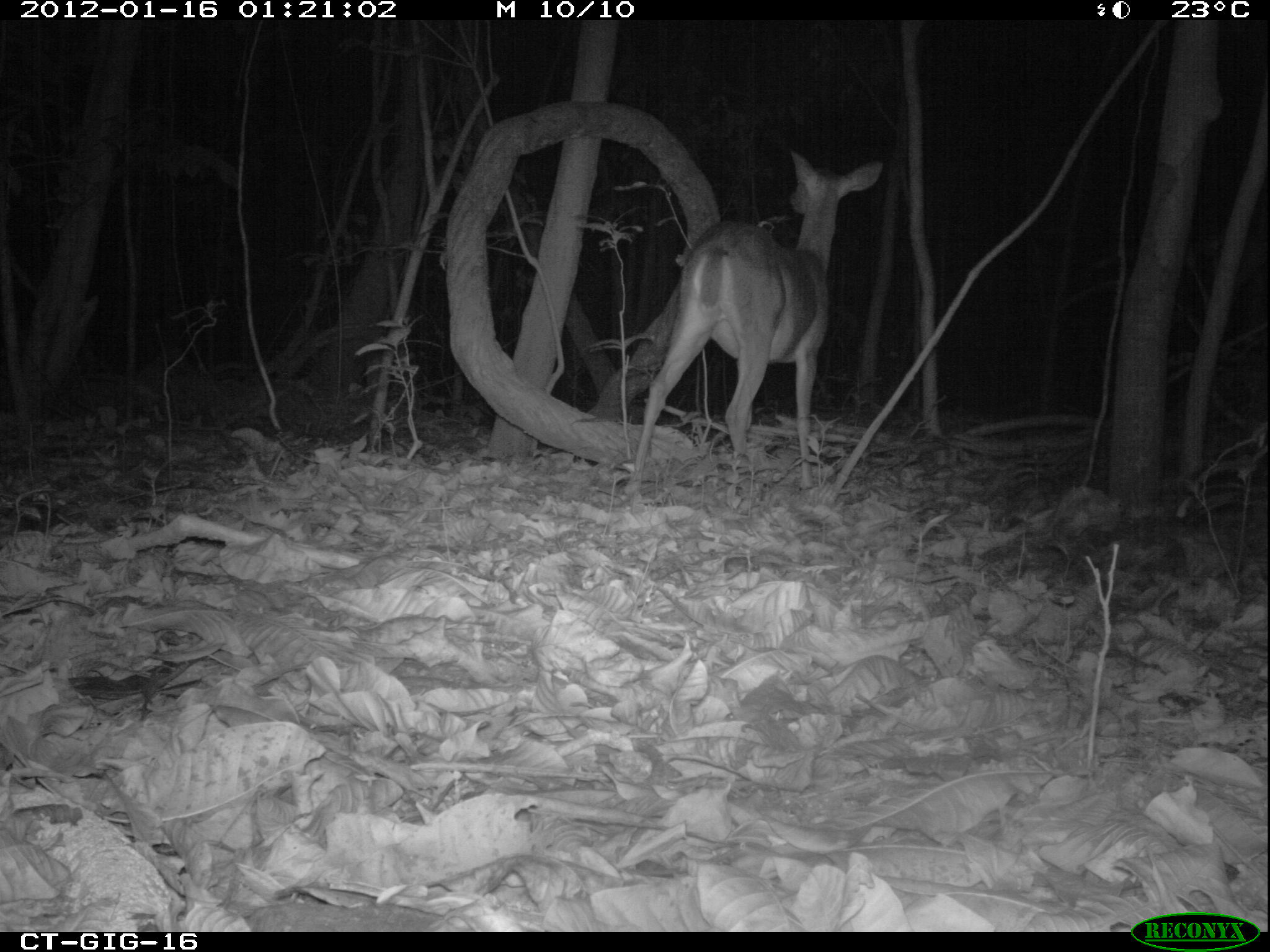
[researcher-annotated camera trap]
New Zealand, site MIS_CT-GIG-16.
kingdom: Animalia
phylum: Chordata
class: Mammalia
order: Artiodactyla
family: Cervidae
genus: Odocoileus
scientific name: Odocoileus virginianus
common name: white-tailed deer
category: white tailed deer